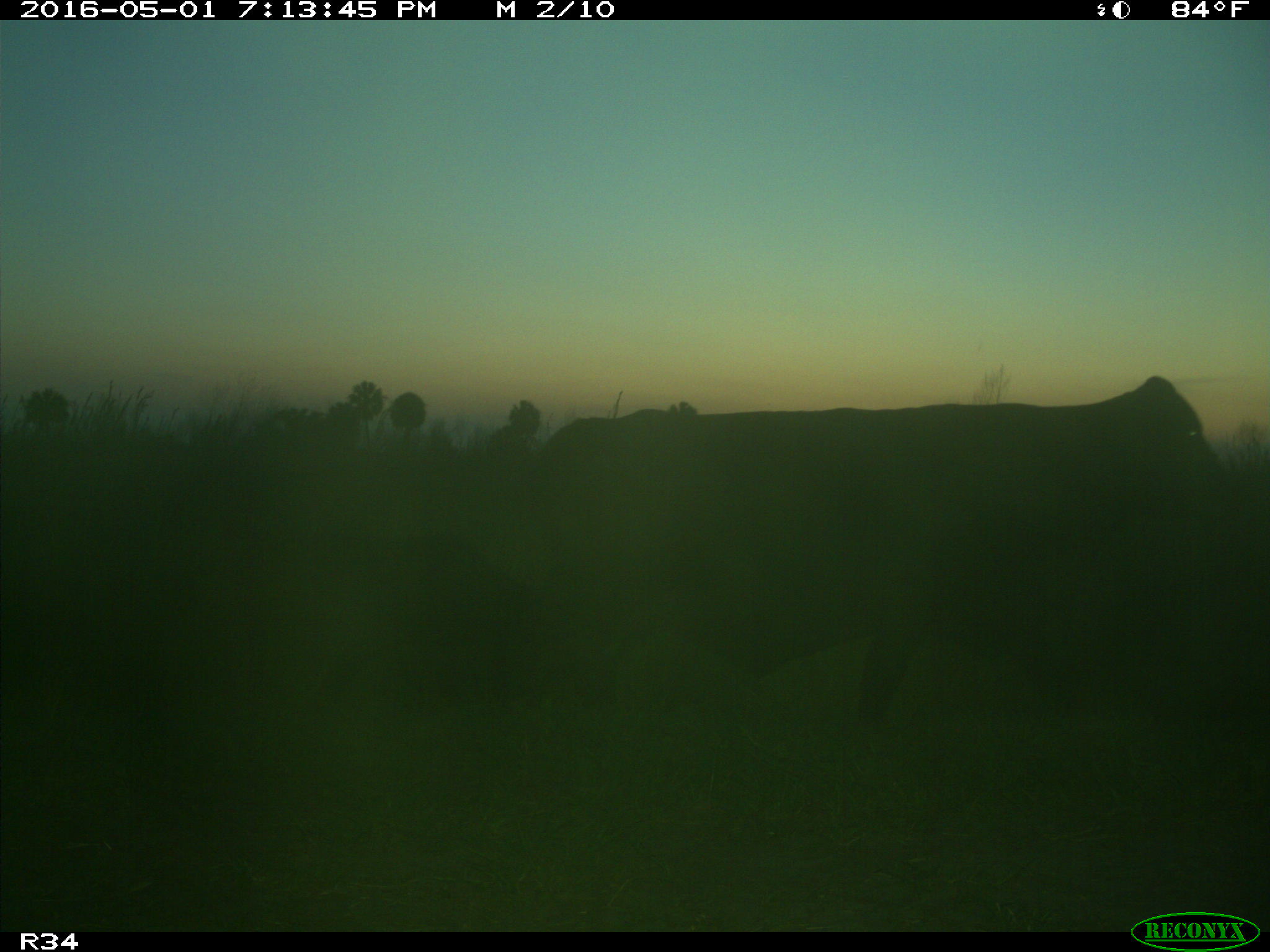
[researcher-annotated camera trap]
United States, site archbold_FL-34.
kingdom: Animalia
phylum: Chordata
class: Mammalia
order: Artiodactyla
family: Bovidae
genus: Bos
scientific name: Bos taurus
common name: domestic cow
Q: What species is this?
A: Bos taurus (domestic cow).